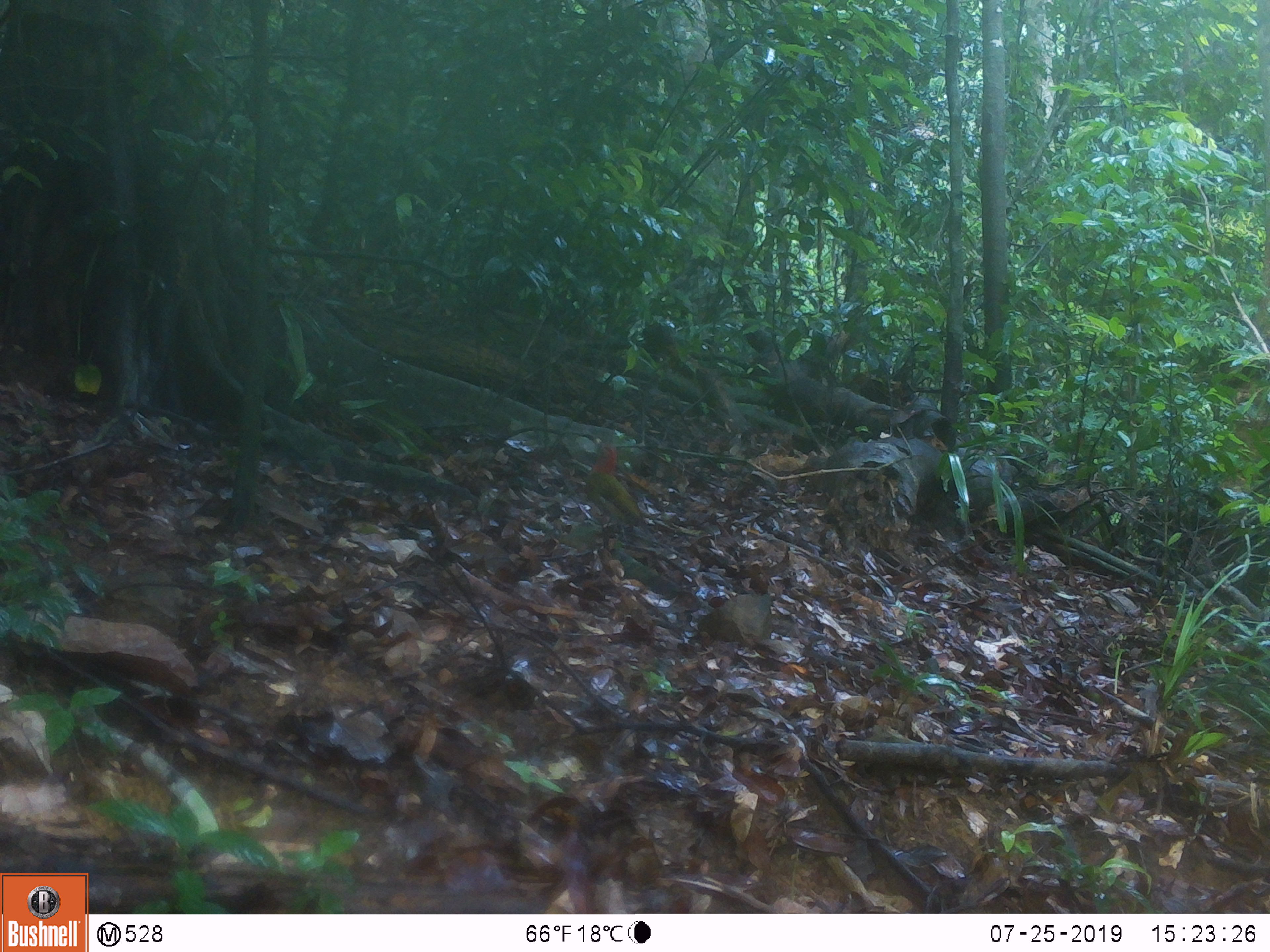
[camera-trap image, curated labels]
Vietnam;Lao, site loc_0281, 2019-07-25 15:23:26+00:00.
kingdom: Animalia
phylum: Chordata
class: Aves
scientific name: Aves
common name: bird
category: unidentified bird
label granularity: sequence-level